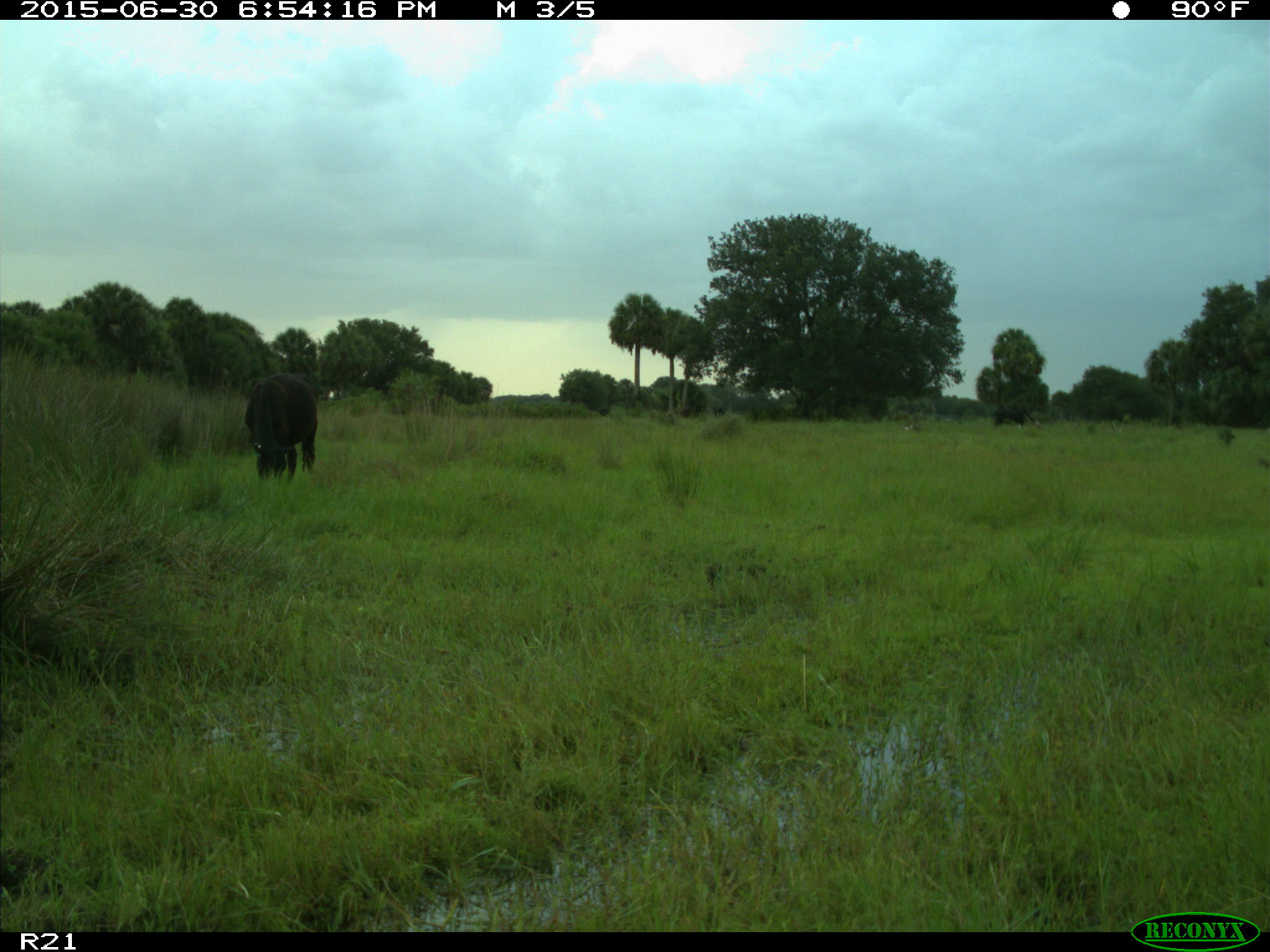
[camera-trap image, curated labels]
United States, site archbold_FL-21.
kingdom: Animalia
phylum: Chordata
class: Mammalia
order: Artiodactyla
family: Bovidae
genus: Bos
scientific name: Bos taurus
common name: domestic cow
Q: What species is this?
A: Bos taurus (domestic cow).